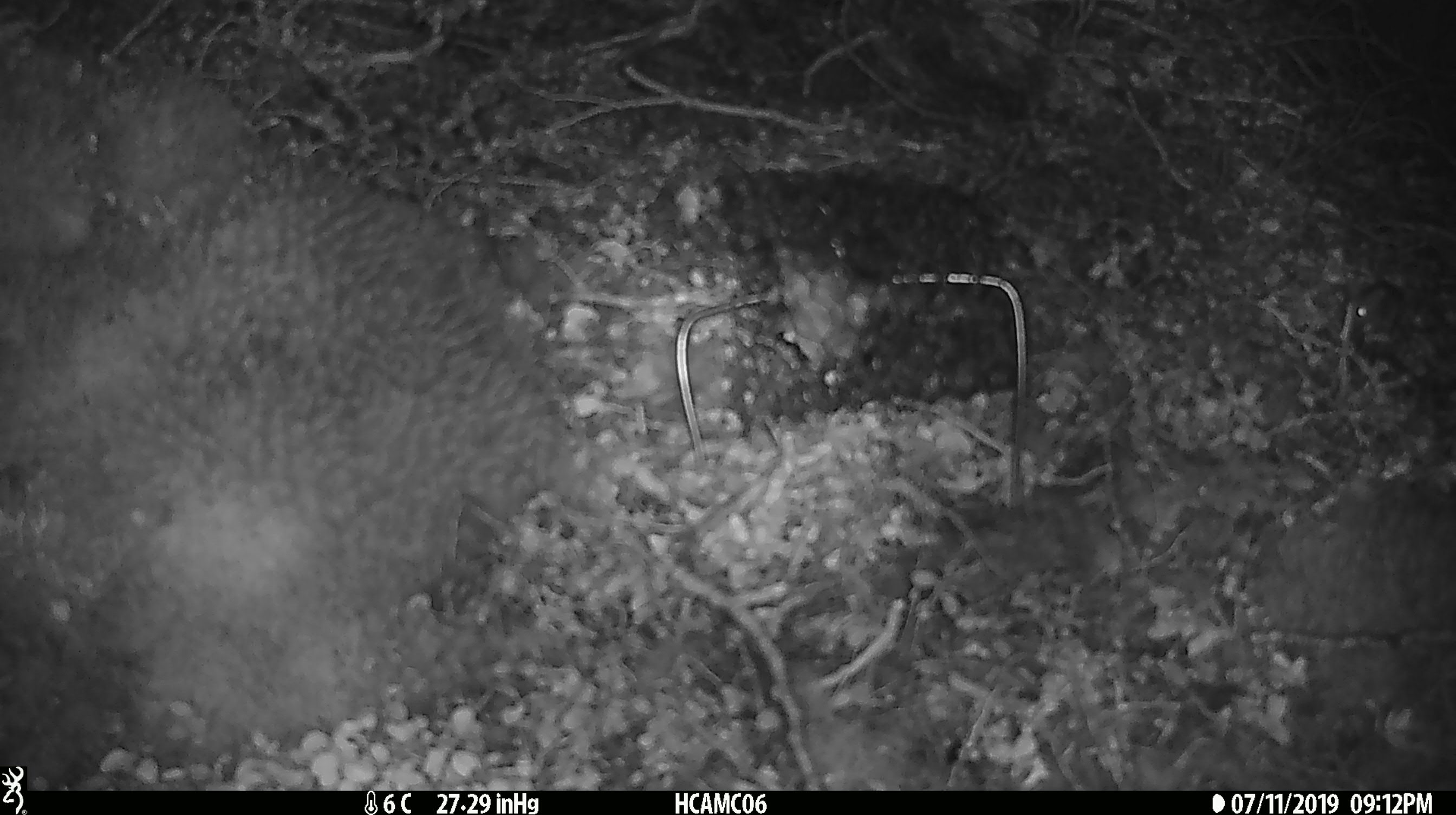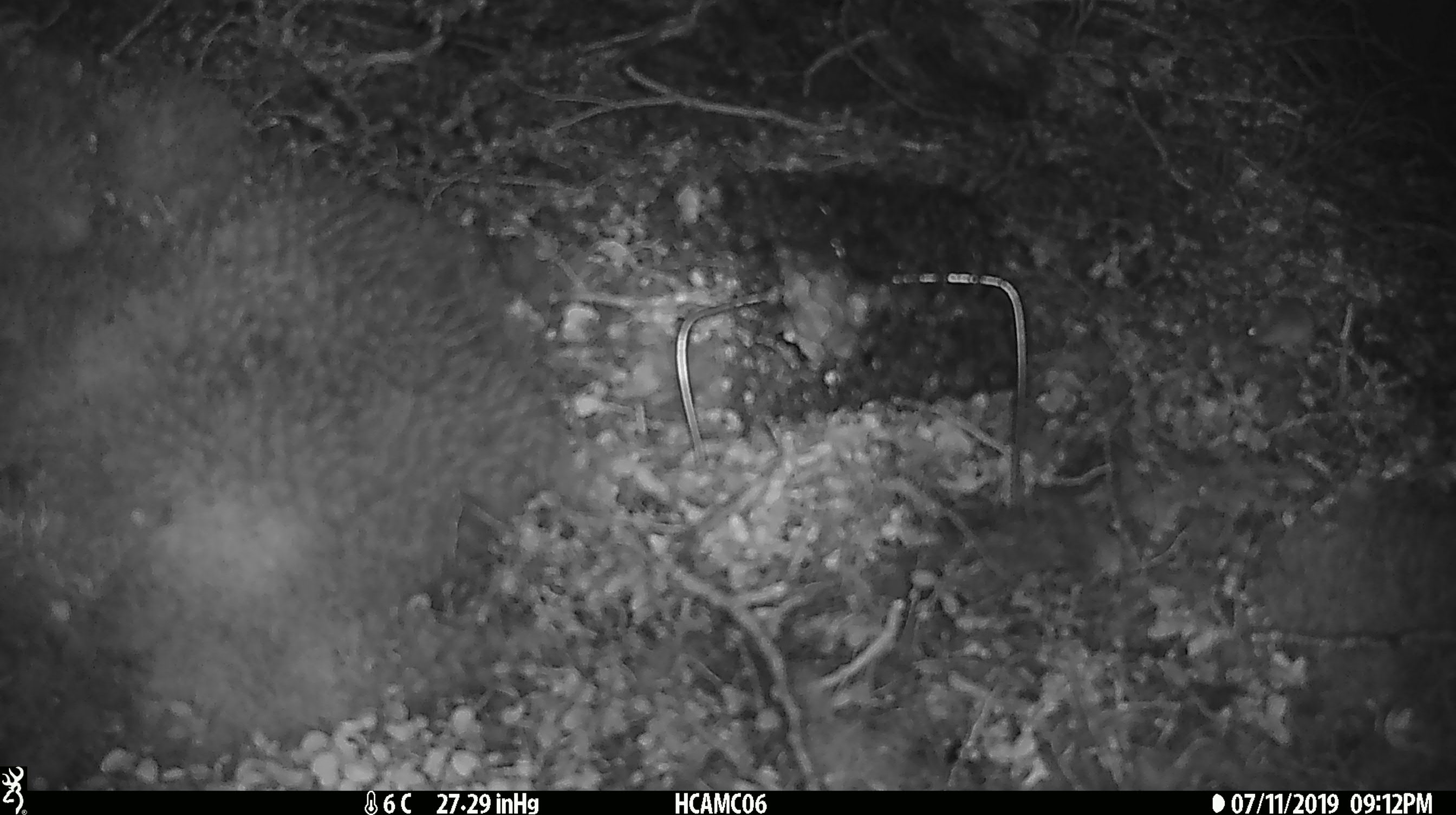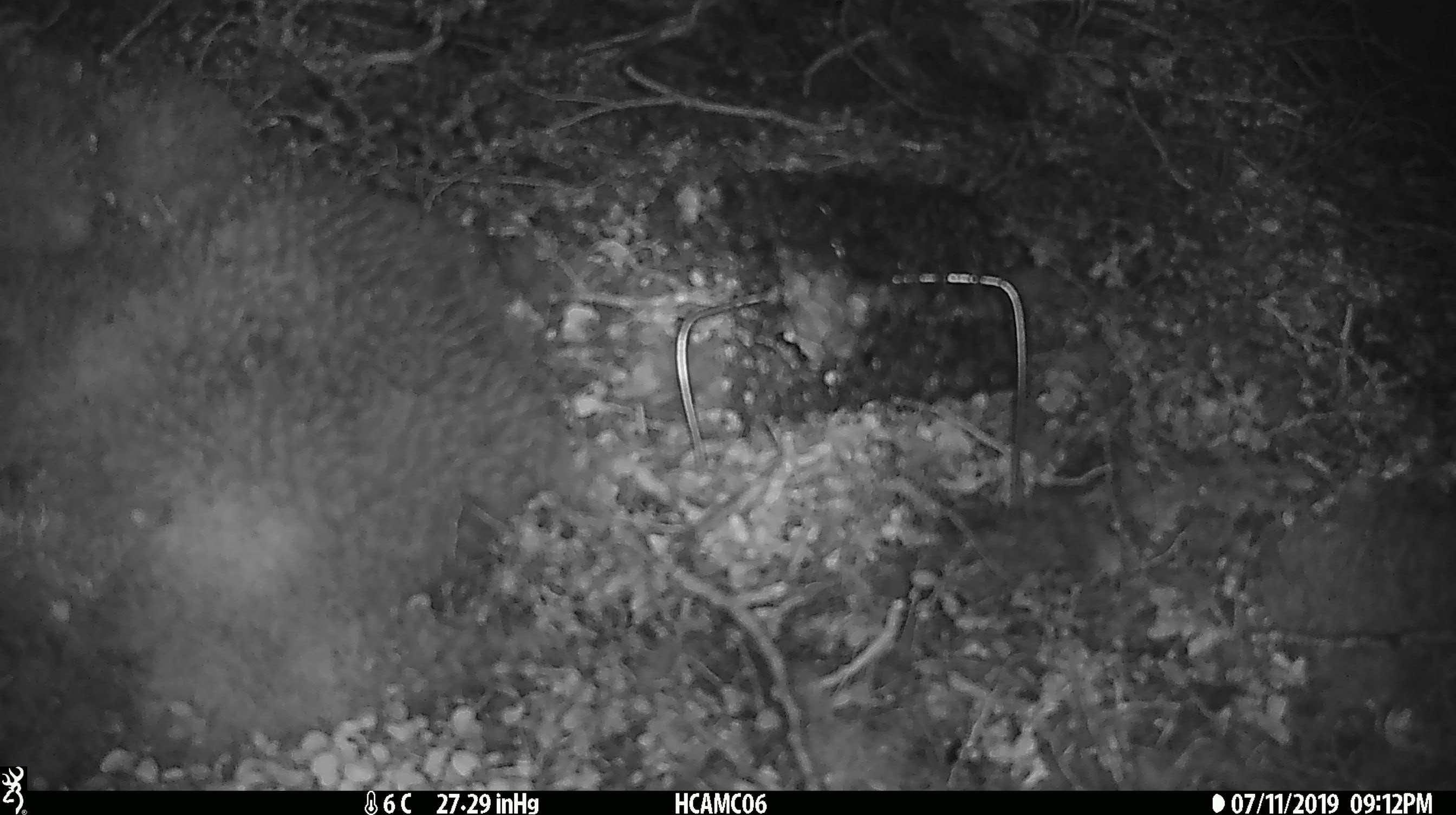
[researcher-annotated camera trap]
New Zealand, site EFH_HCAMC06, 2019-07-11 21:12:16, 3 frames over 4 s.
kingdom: Animalia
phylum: Chordata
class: Mammalia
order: Rodentia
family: Muridae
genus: Mus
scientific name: Mus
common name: mouse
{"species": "mouse (Mus)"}